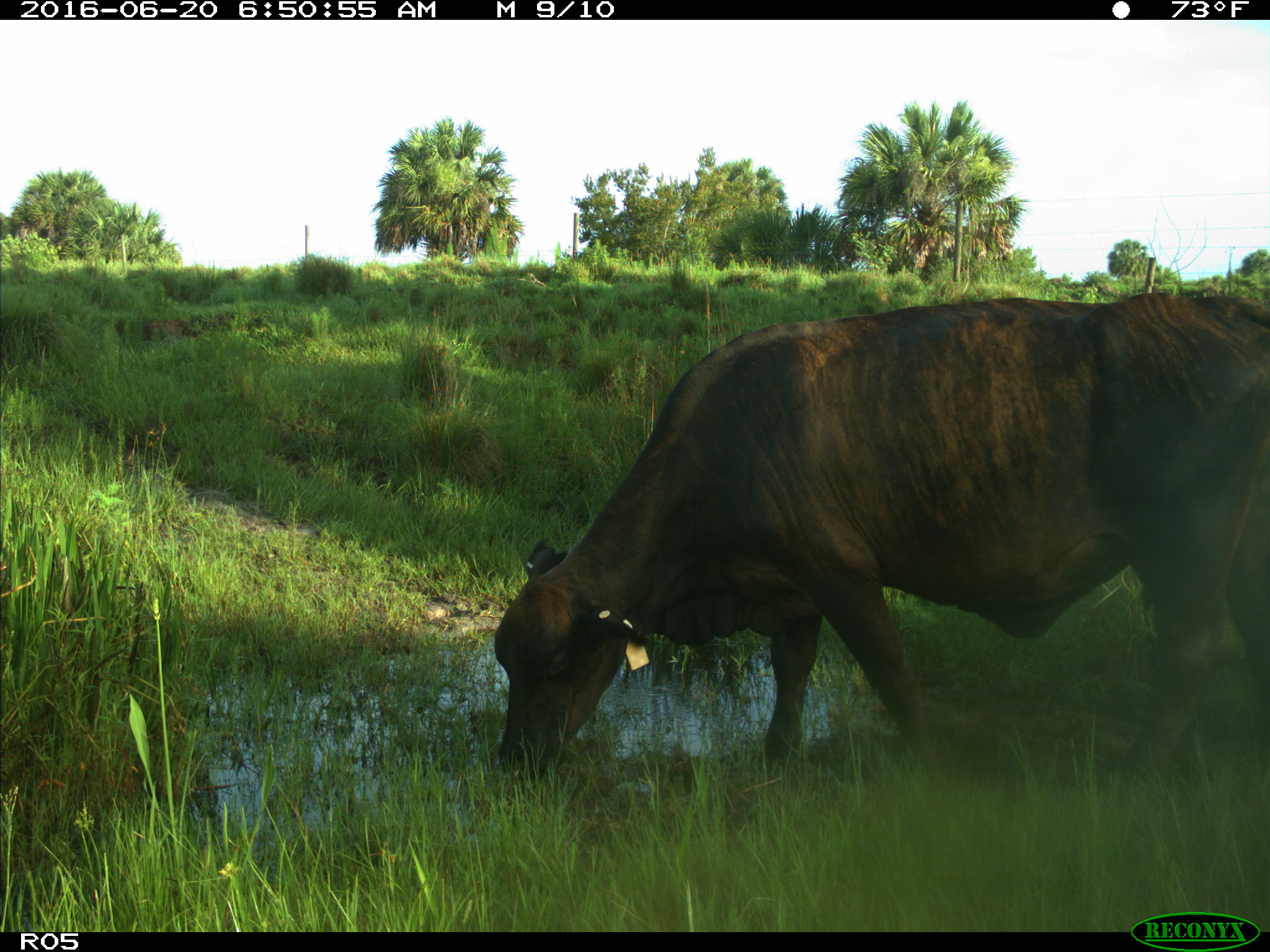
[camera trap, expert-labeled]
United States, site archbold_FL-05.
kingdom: Animalia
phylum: Chordata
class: Mammalia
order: Artiodactyla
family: Bovidae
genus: Bos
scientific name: Bos taurus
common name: domestic cow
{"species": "Bos taurus (domestic cow)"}